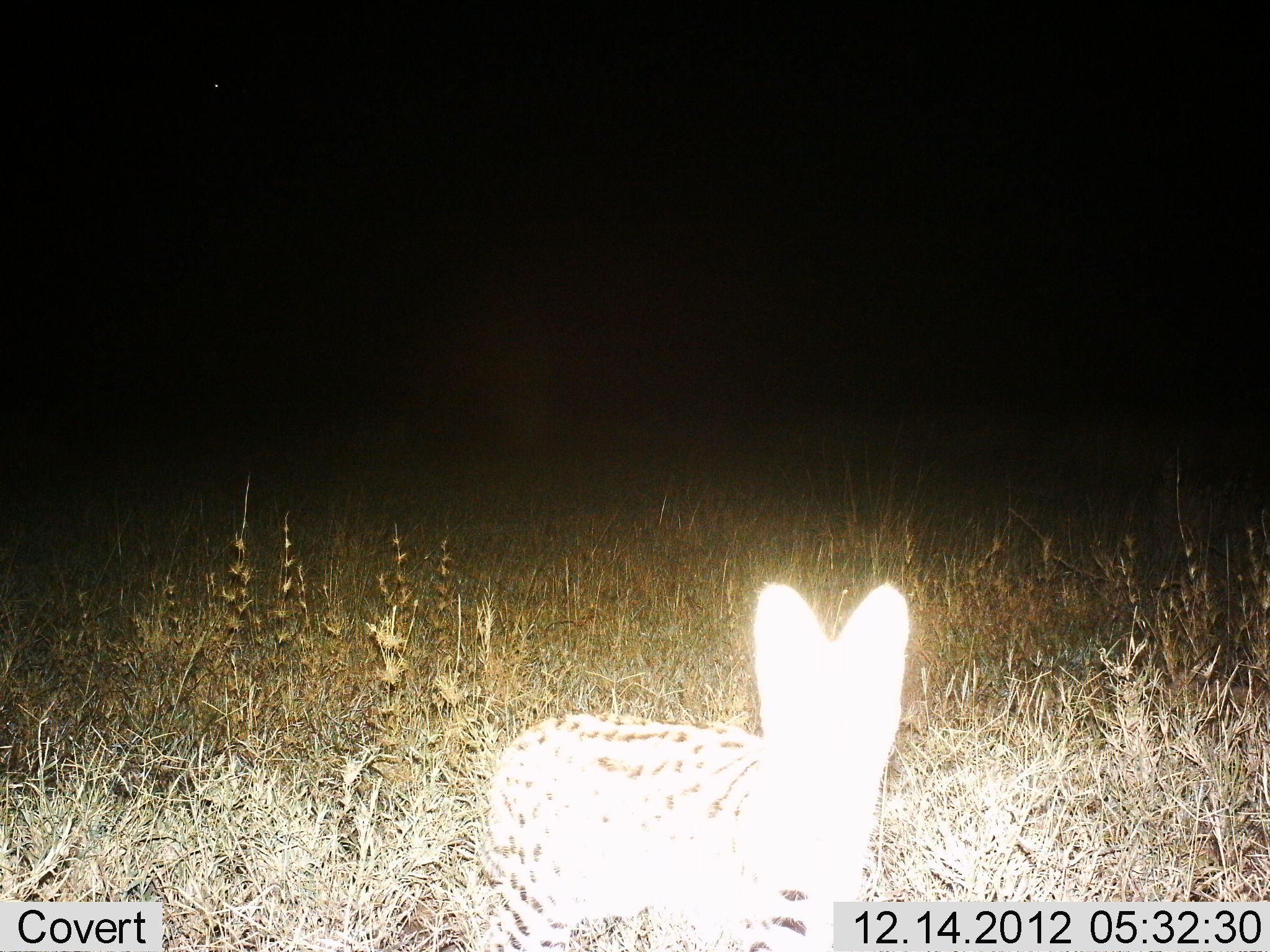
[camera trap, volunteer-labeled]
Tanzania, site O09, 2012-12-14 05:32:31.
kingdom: Animalia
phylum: Chordata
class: Mammalia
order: Carnivora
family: Felidae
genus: Leptailurus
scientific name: Leptailurus serval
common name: serval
Serval (Leptailurus serval), count 1. Behavior (volunteer vote fractions): standing 100%, resting 0%, moving 0%, interacting 0%. Young present (vote fraction): 0%. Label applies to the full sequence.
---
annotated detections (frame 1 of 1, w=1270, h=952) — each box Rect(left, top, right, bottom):
animal: Rect(464, 581, 912, 952)